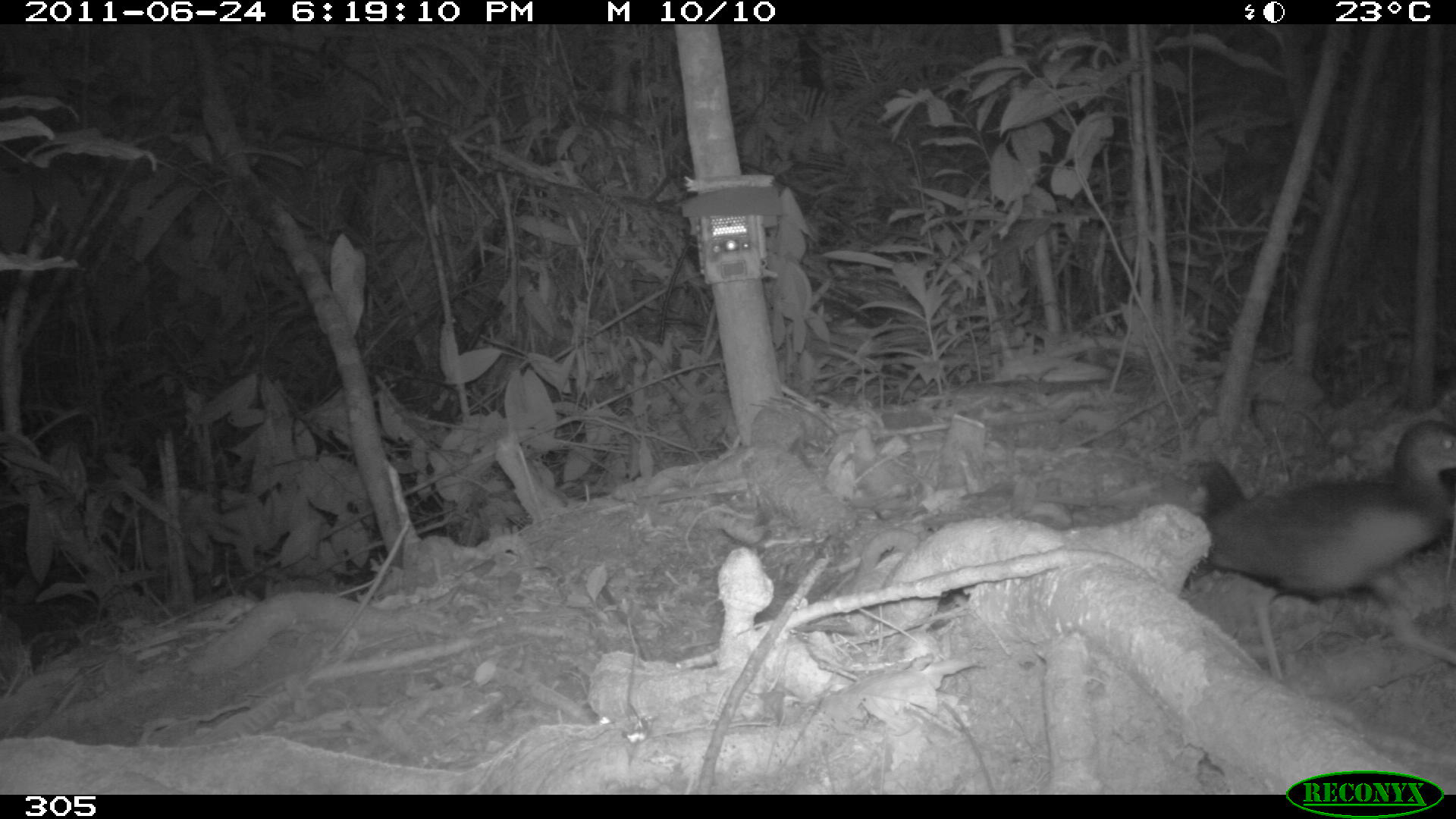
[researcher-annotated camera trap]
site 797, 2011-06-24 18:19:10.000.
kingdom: Animalia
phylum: Chordata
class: Aves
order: Gruiformes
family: Rallidae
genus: Aramides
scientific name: Aramides cajaneus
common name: gray-cowled wood-rail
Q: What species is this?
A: Aramides cajaneus (gray-cowled wood-rail).